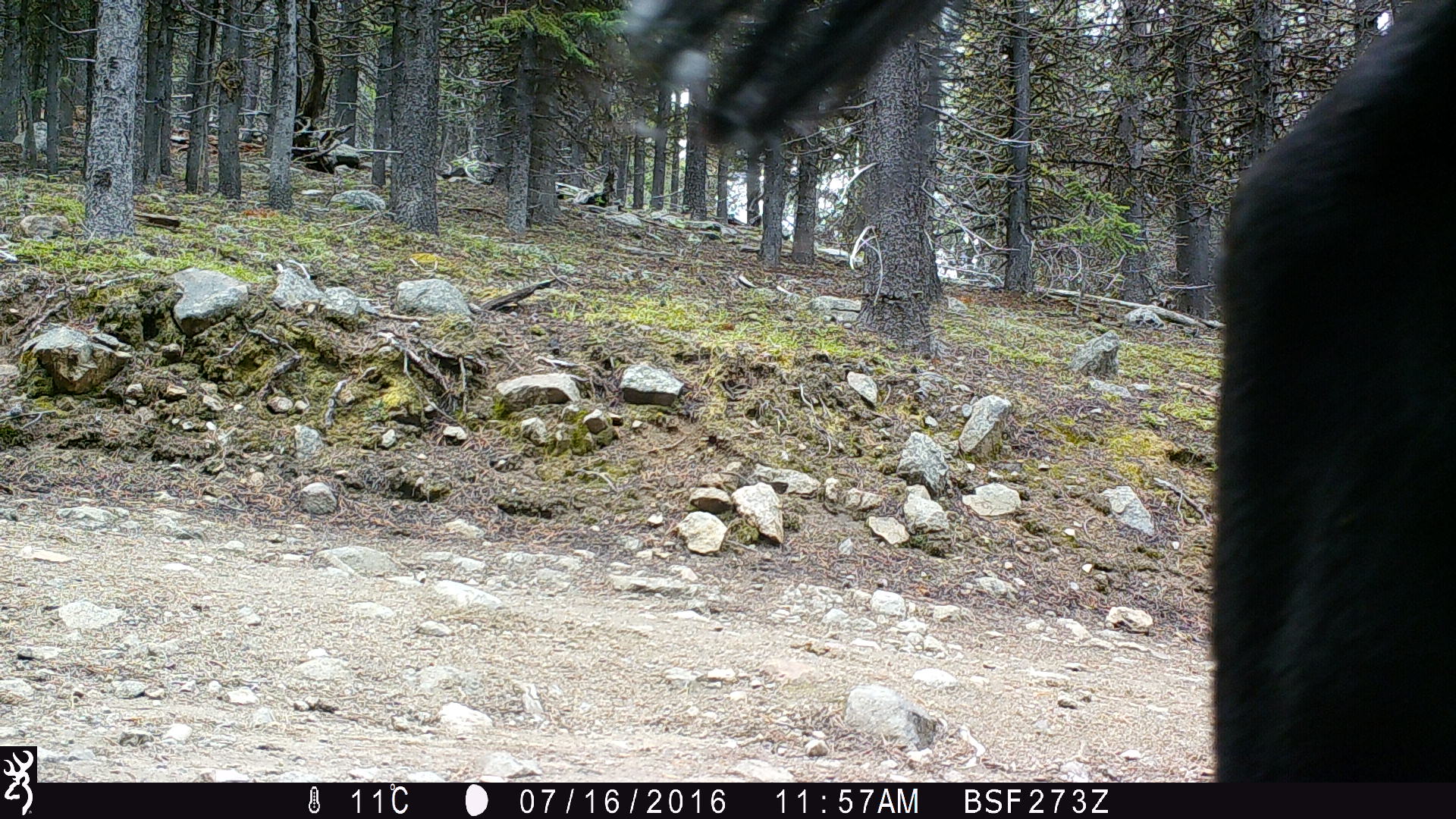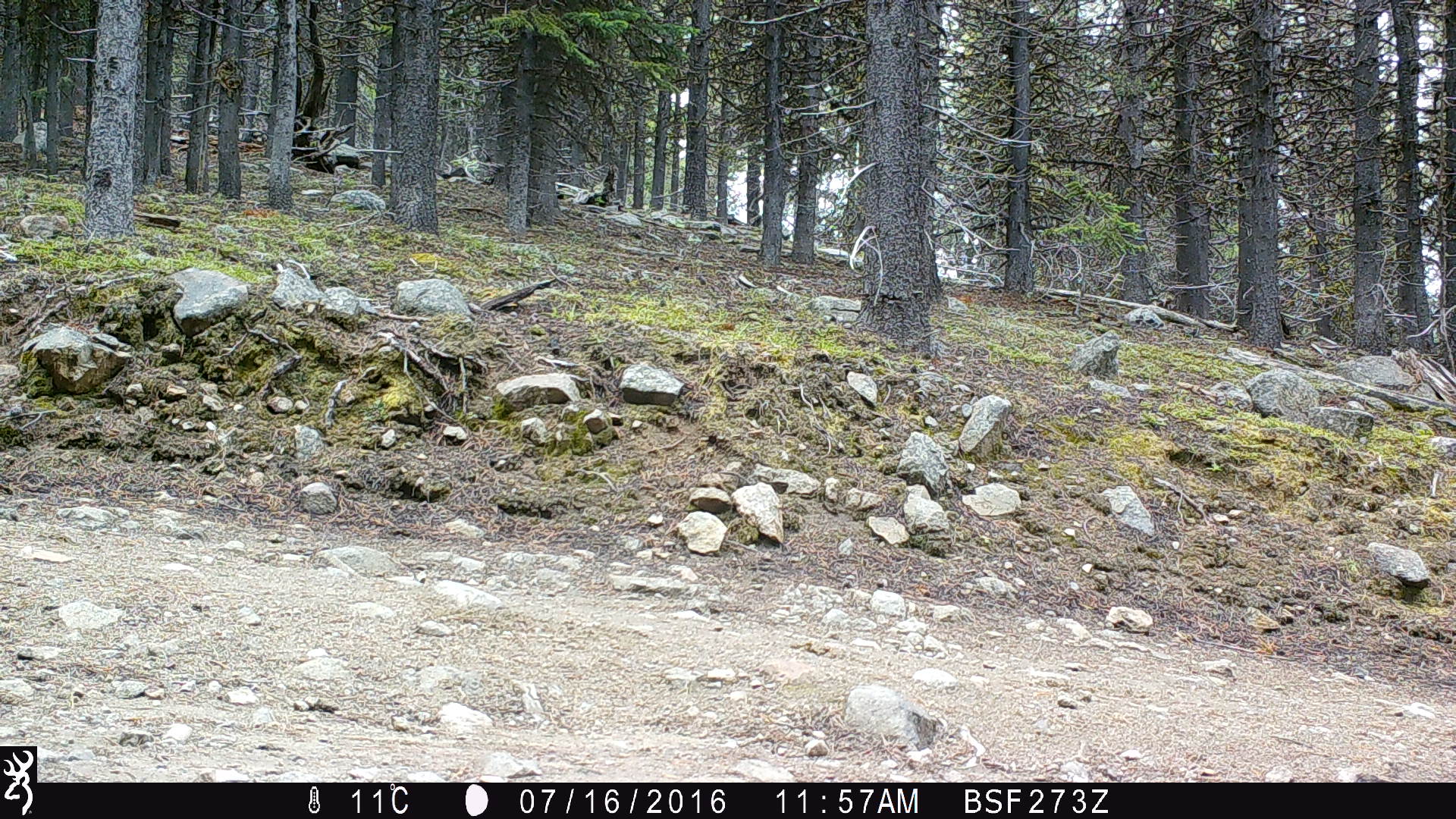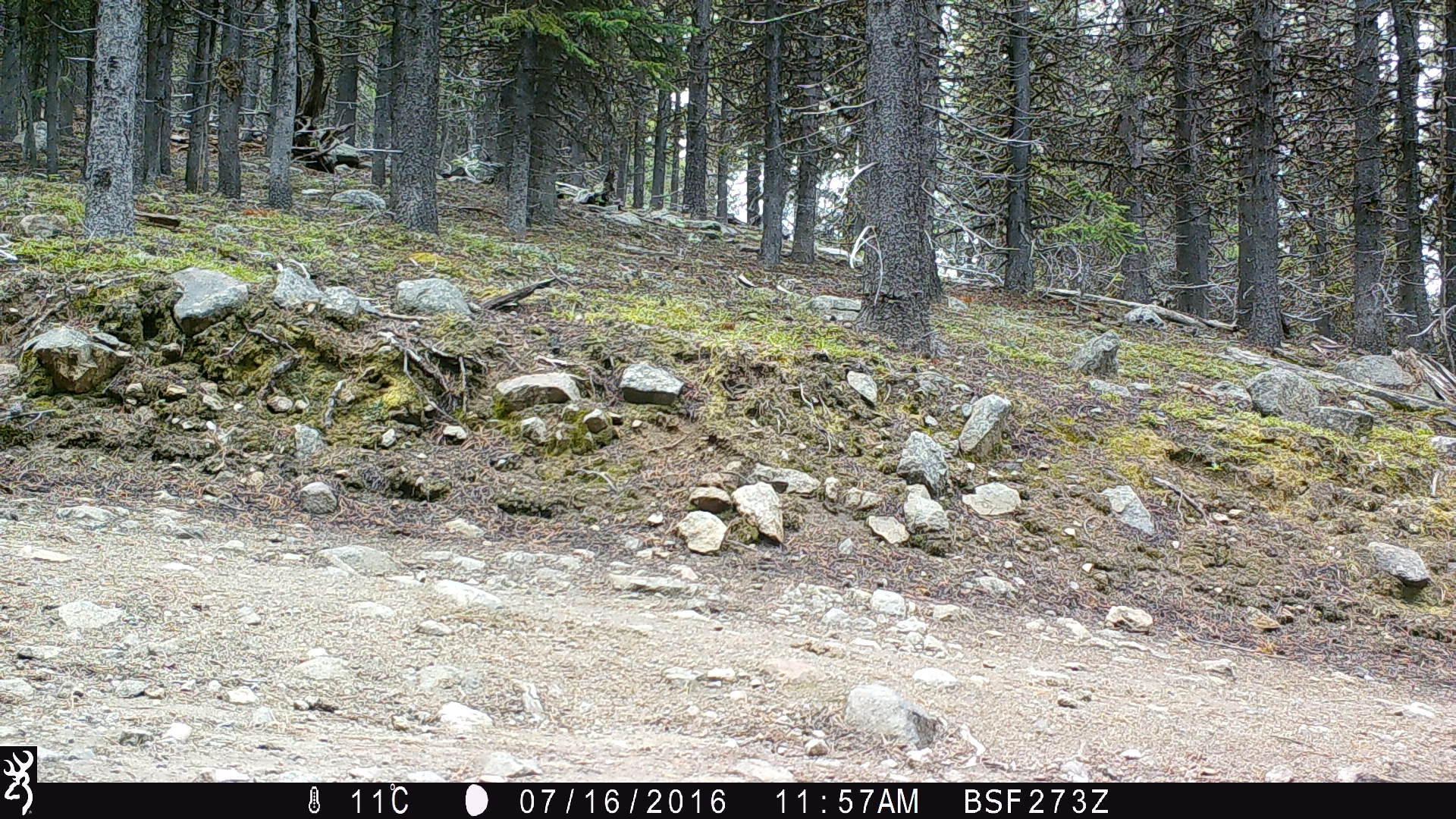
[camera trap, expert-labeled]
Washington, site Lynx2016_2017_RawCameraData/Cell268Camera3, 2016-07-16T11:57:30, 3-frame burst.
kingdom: Animalia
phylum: Chordata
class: Mammalia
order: Artiodactyla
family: Bovidae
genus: Bos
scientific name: Bos taurus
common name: domestic cattle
Domestic cattle (Bos taurus). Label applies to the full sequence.